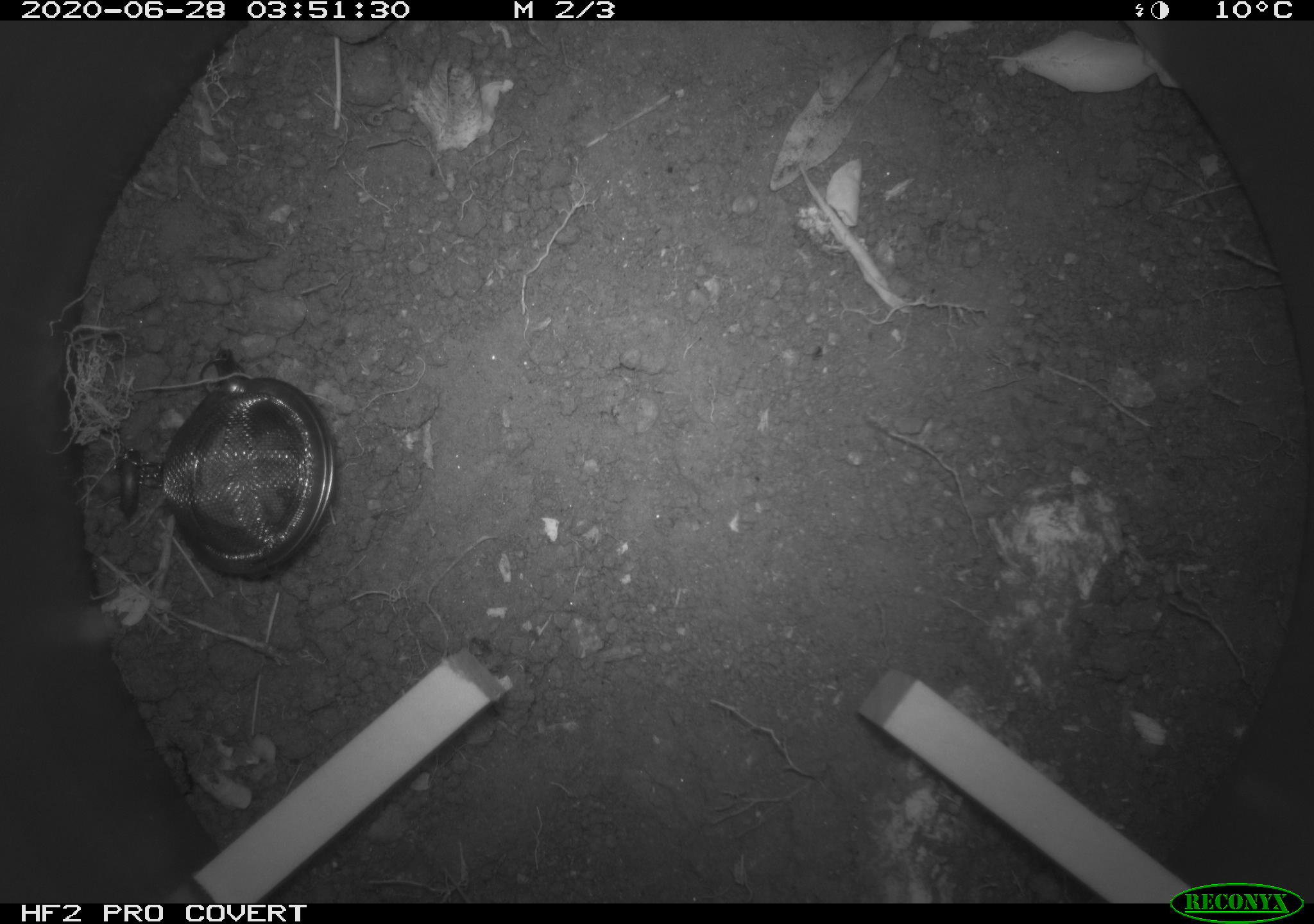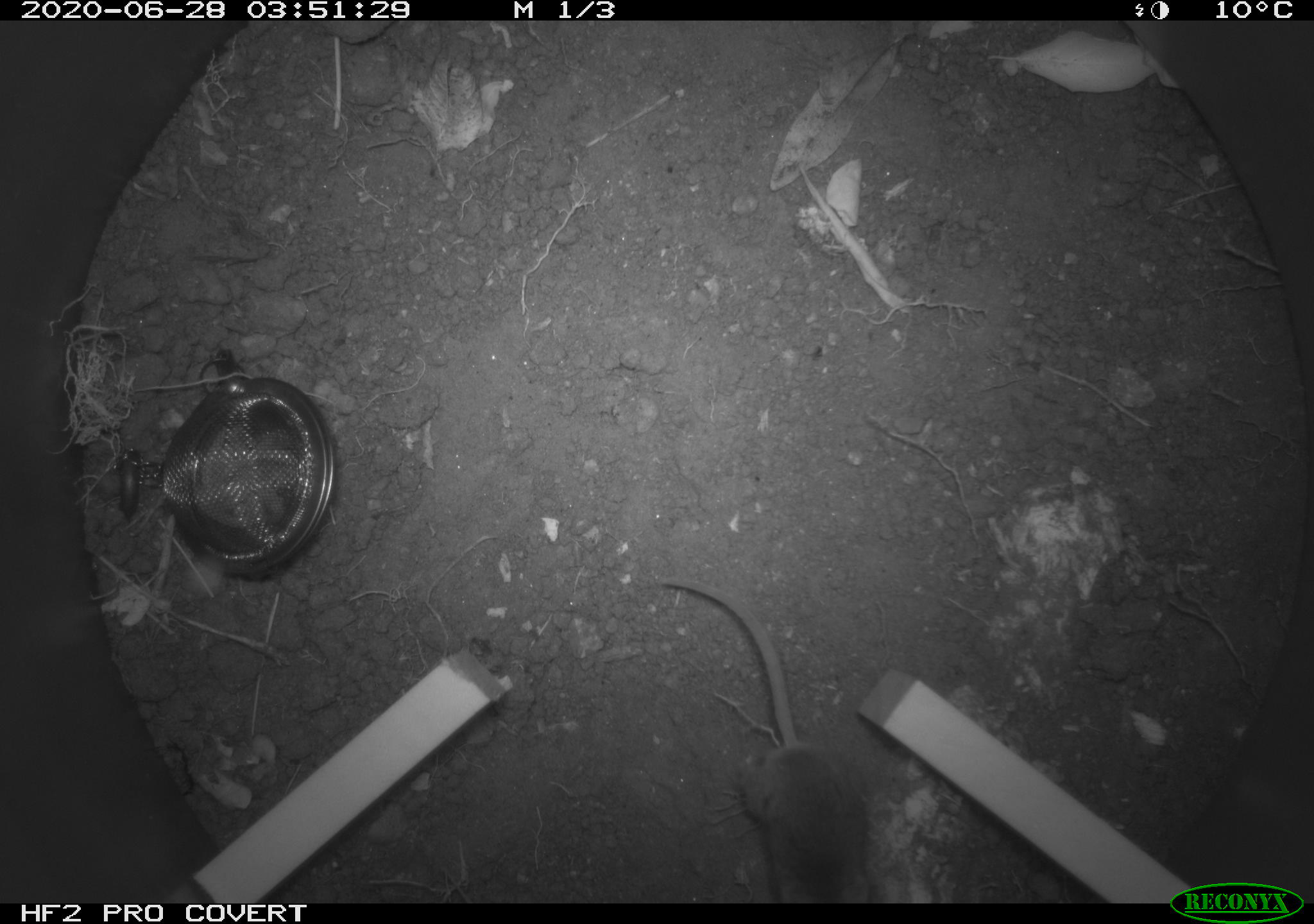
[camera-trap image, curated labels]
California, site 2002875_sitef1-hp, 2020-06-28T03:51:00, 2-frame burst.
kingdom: Animalia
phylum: Chordata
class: Mammalia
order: Rodentia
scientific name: Rodentia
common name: rodent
Rodent (Rodentia).